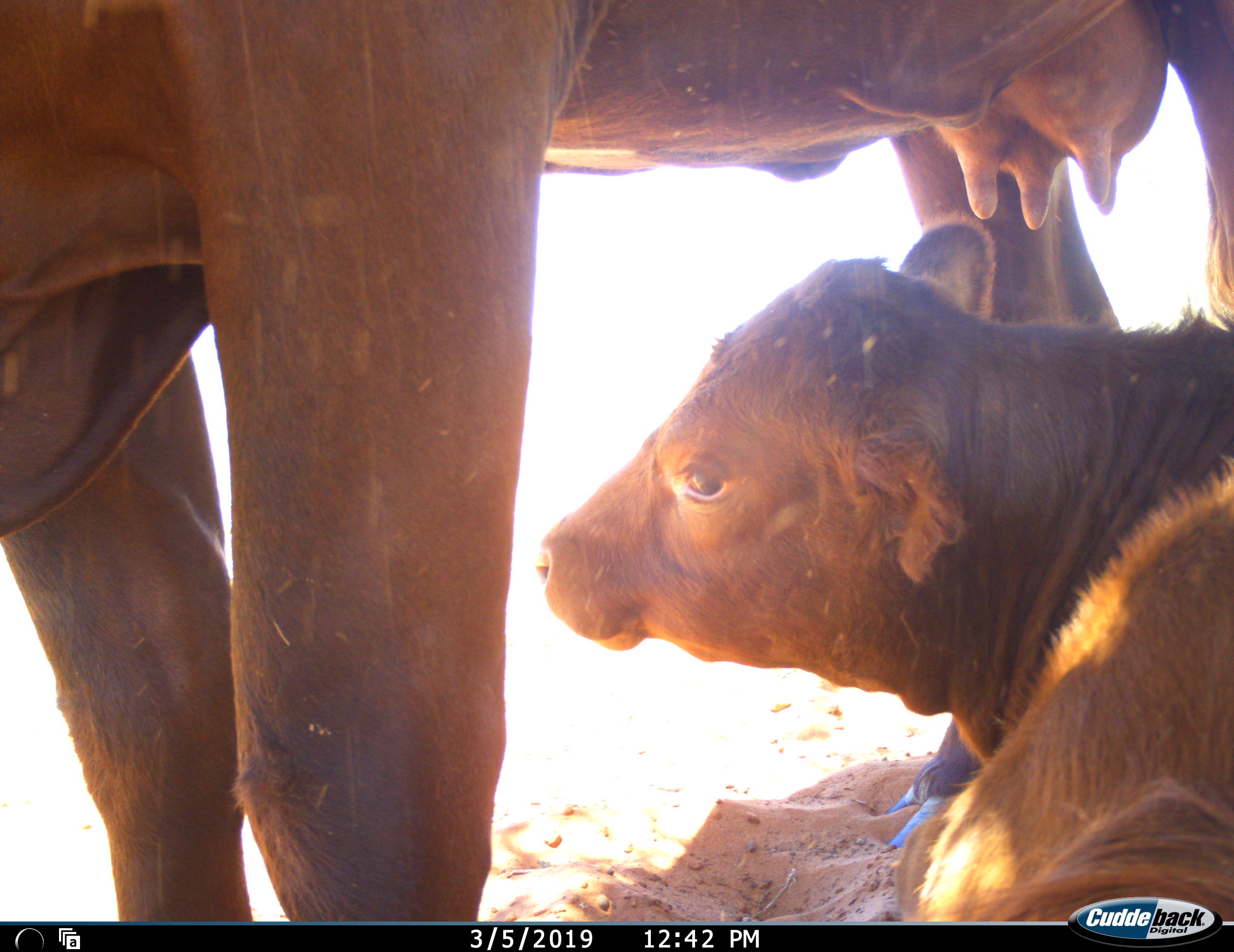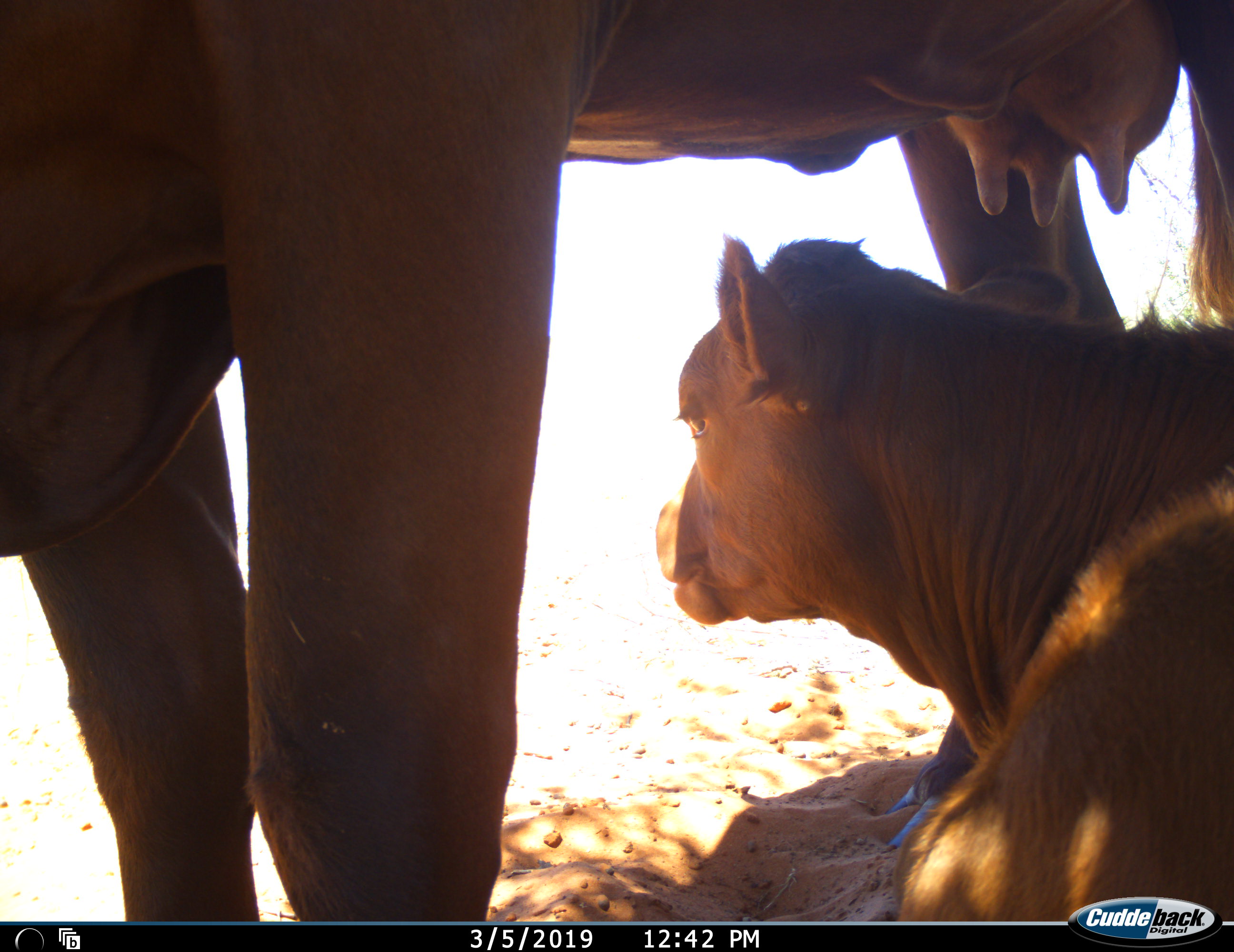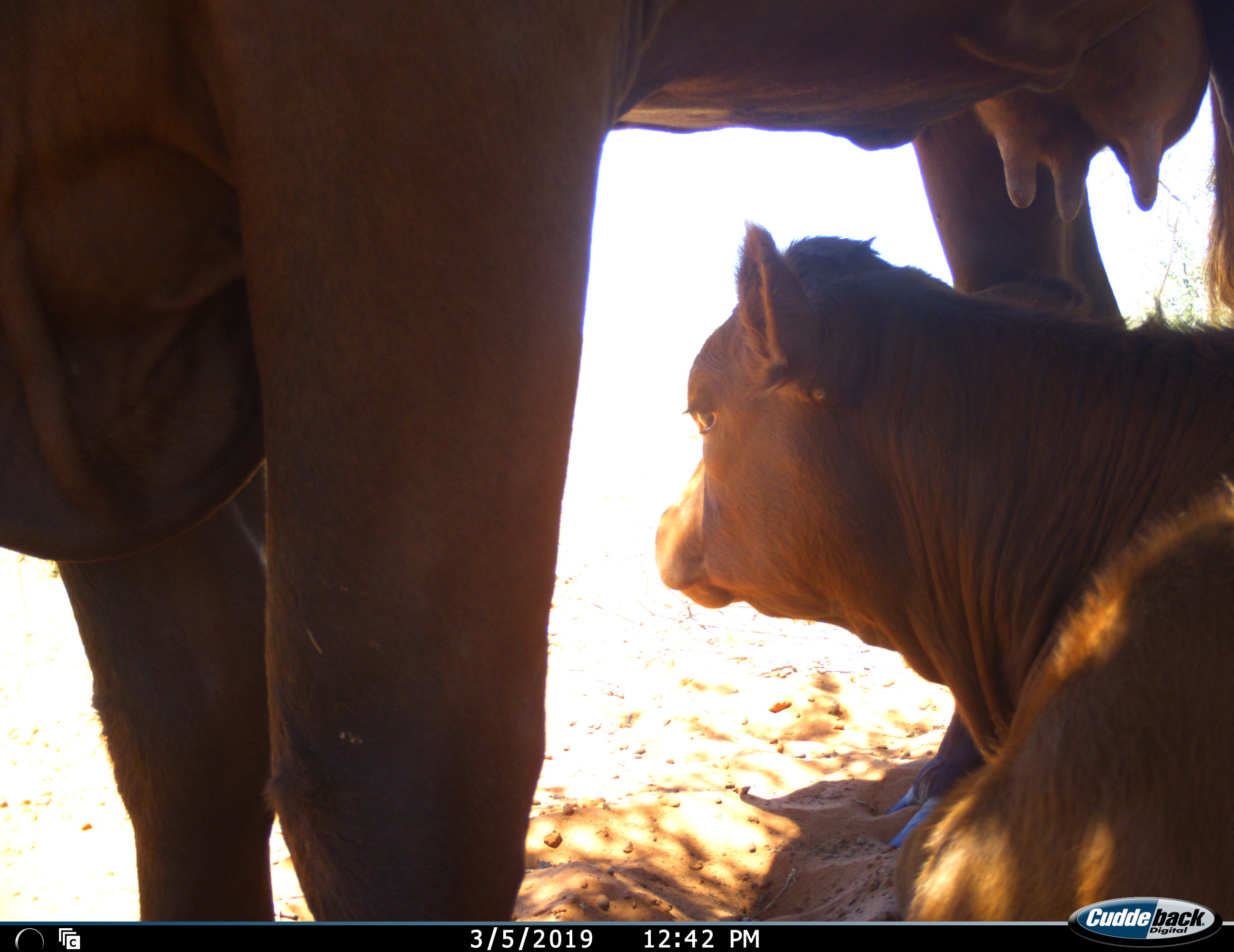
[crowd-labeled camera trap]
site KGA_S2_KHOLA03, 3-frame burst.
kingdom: Animalia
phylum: Chordata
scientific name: Vertebrata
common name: domestic animal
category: domesticanimal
Domesticanimal (domestic animal) (Vertebrata), count 2. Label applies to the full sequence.